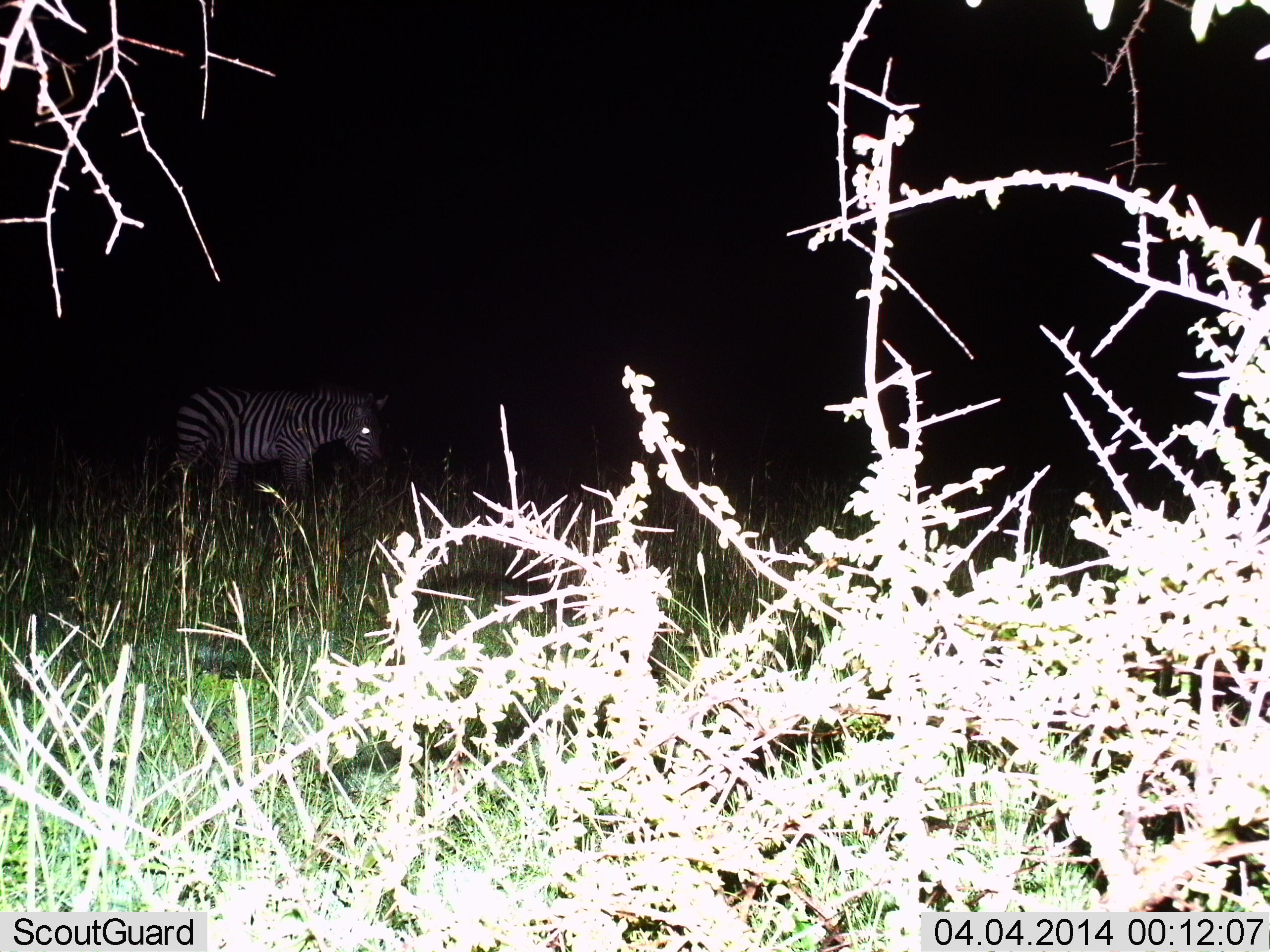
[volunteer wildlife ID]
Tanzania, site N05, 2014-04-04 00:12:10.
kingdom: Animalia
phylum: Chordata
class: Mammalia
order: Perissodactyla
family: Equidae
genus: Equus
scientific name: Equus quagga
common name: plains zebra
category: zebra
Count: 1.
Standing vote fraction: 64%.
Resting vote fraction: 0%.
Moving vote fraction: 36%.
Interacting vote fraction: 0%.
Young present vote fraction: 0%.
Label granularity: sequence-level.